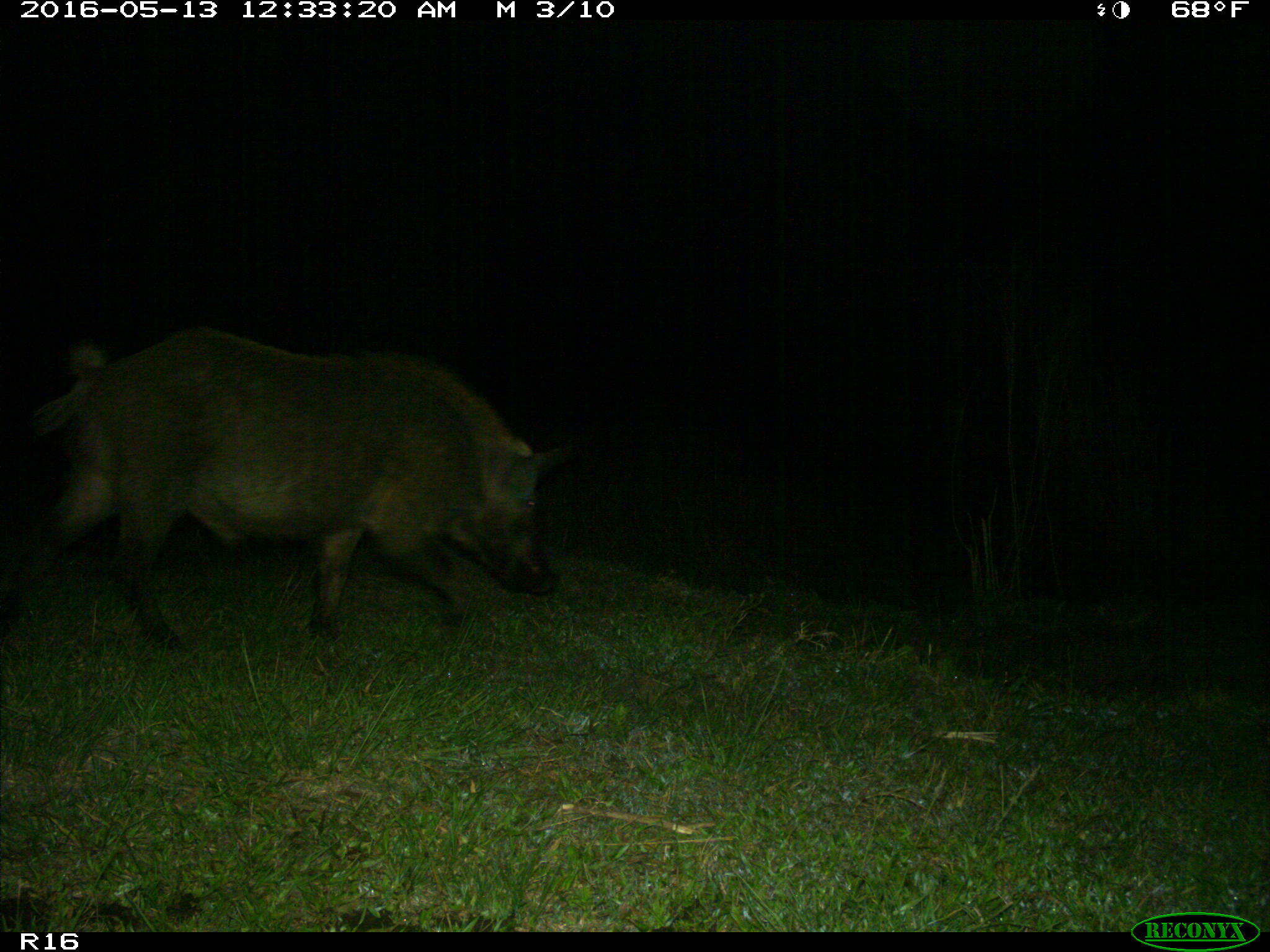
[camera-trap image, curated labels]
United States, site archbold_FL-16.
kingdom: Animalia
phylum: Chordata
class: Mammalia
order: Artiodactyla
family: Suidae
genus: Sus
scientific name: Sus scrofa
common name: wild boar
Sus scrofa (wild boar).